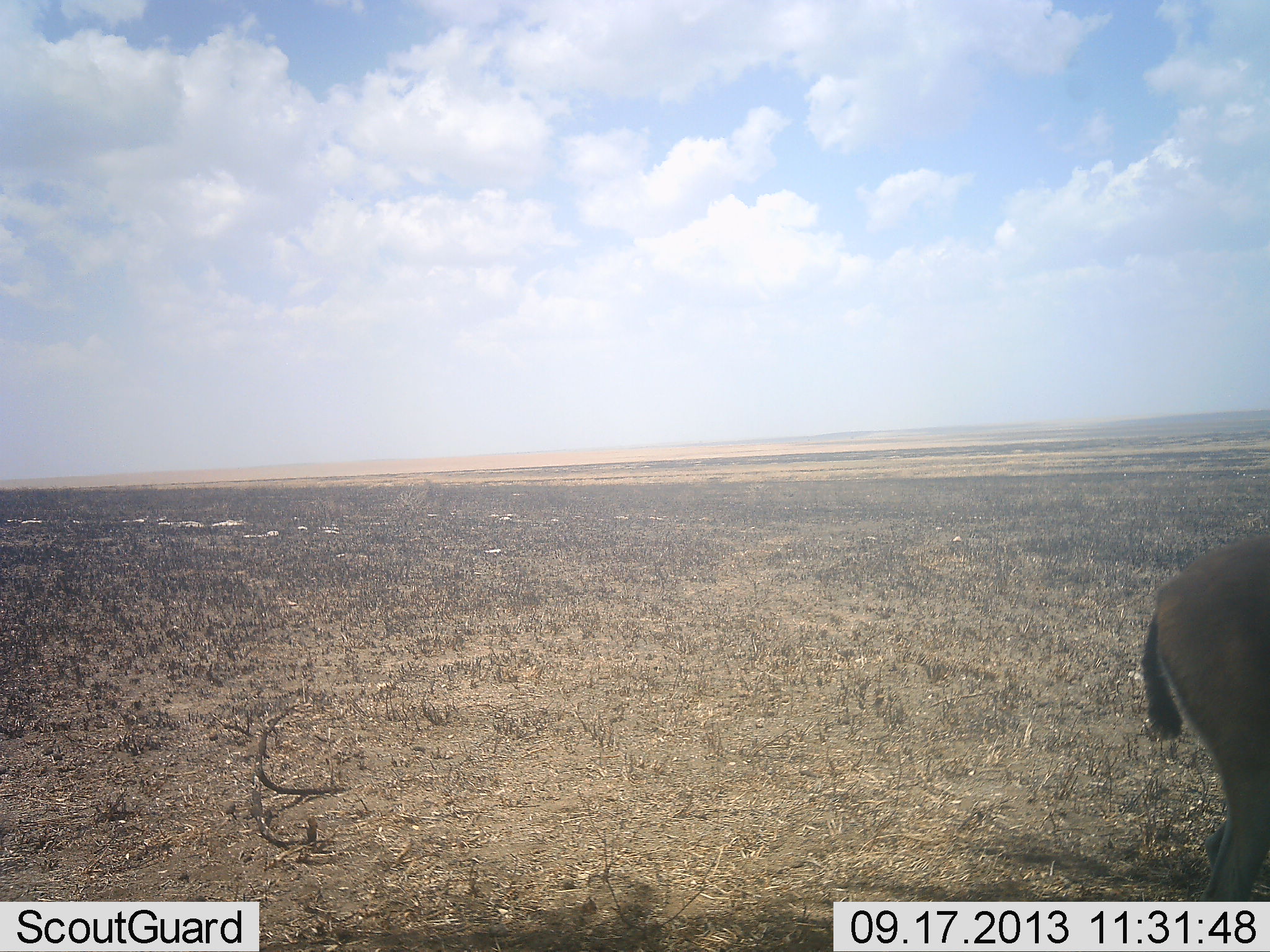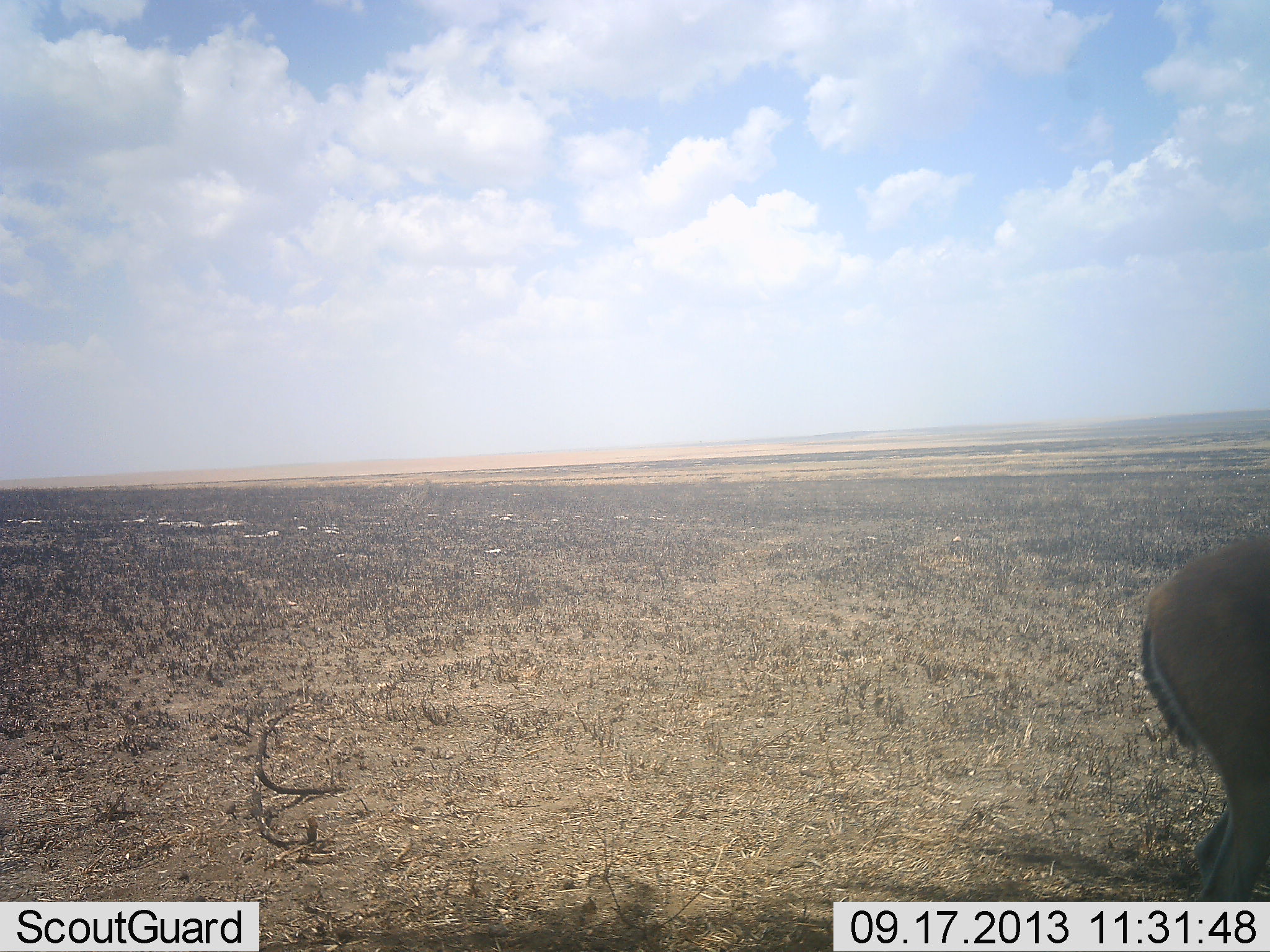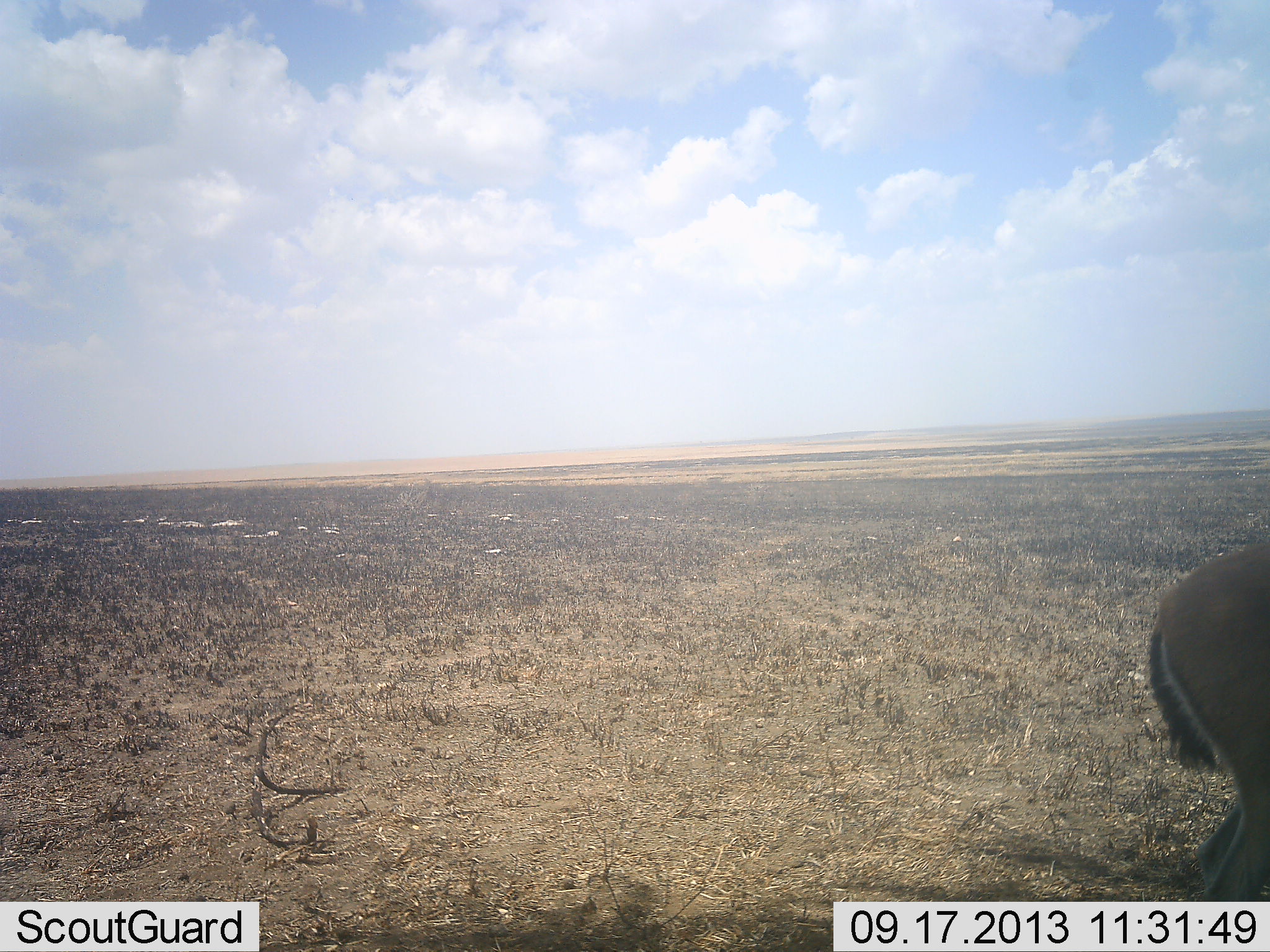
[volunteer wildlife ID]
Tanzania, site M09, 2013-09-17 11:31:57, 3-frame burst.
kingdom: Animalia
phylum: Chordata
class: Mammalia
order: Artiodactyla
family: Bovidae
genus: Eudorcas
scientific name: Eudorcas thomsonii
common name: thomson's gazelle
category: gazellethomsons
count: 1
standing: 95%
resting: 0%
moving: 5%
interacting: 0%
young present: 0%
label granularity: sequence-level